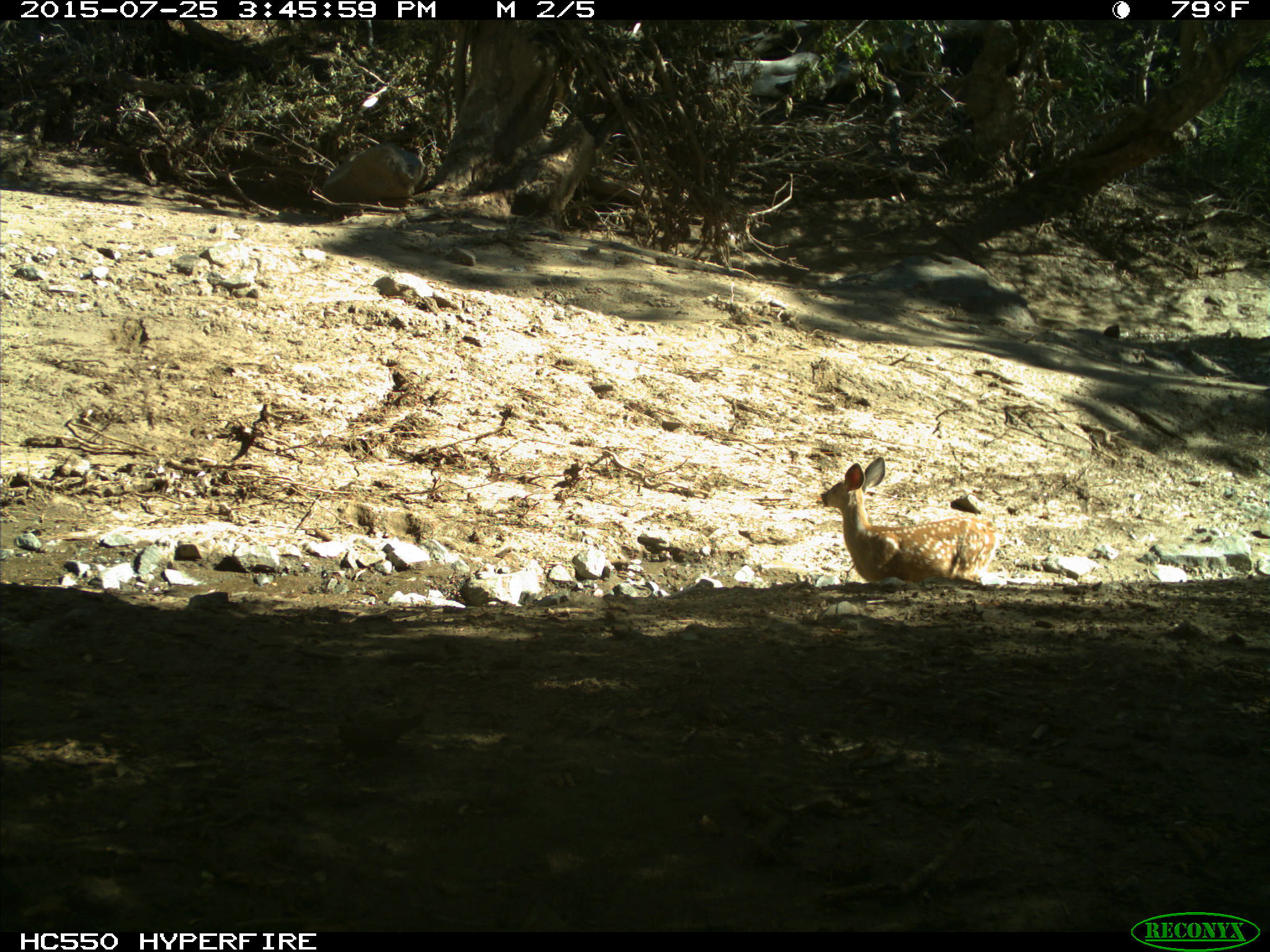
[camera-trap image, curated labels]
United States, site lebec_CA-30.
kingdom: Animalia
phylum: Chordata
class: Mammalia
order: Artiodactyla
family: Cervidae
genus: Odocoileus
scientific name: Odocoileus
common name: deer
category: unidentified deer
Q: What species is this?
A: Unidentified deer (deer) (Odocoileus).